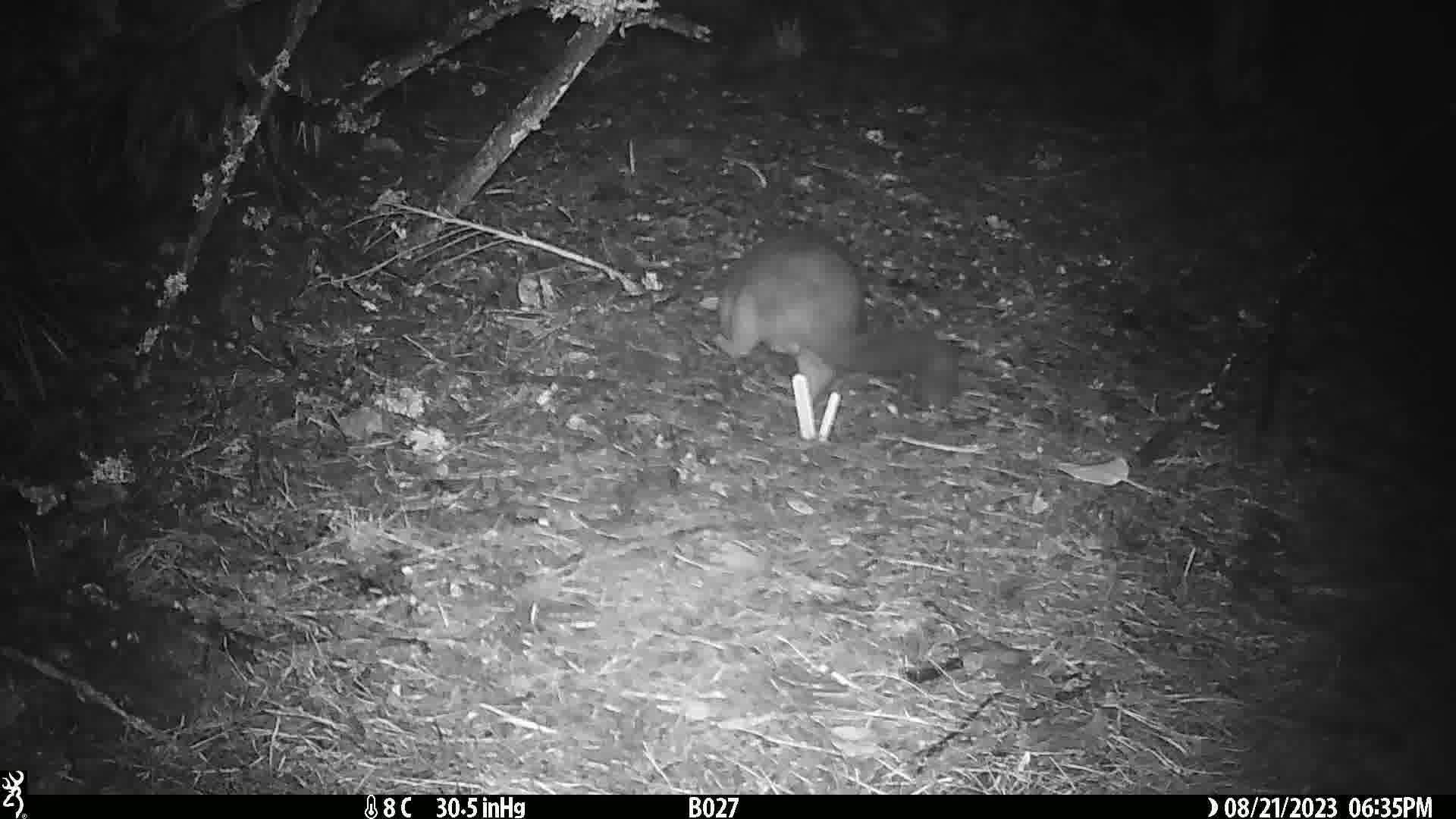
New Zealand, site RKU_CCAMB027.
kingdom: Animalia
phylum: Chordata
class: Mammalia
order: Diprotodontia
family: Phalangeridae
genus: Trichosurus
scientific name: Trichosurus vulpecula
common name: common brushtail possum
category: possum